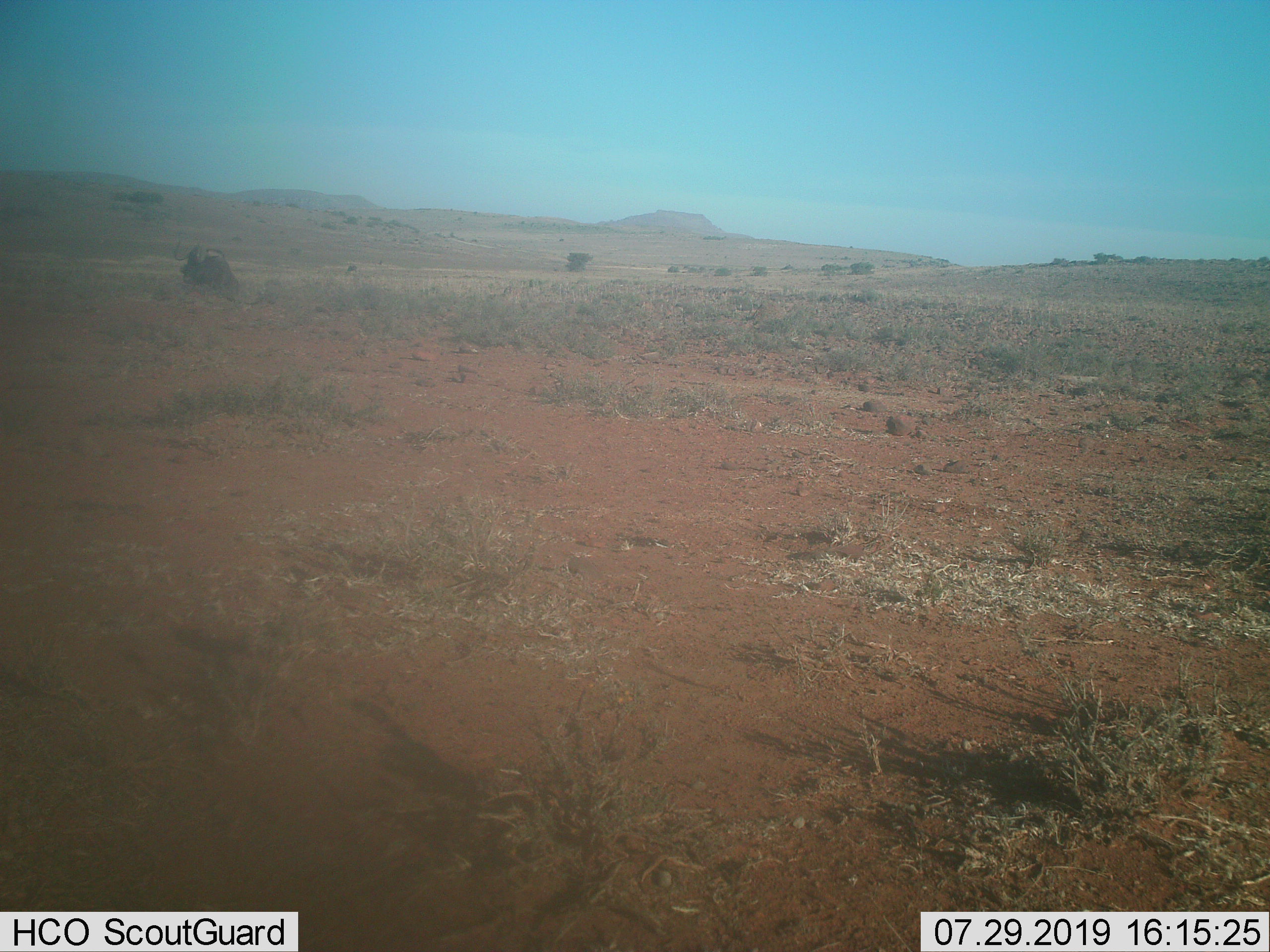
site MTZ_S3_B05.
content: unidentified animal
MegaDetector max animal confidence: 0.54